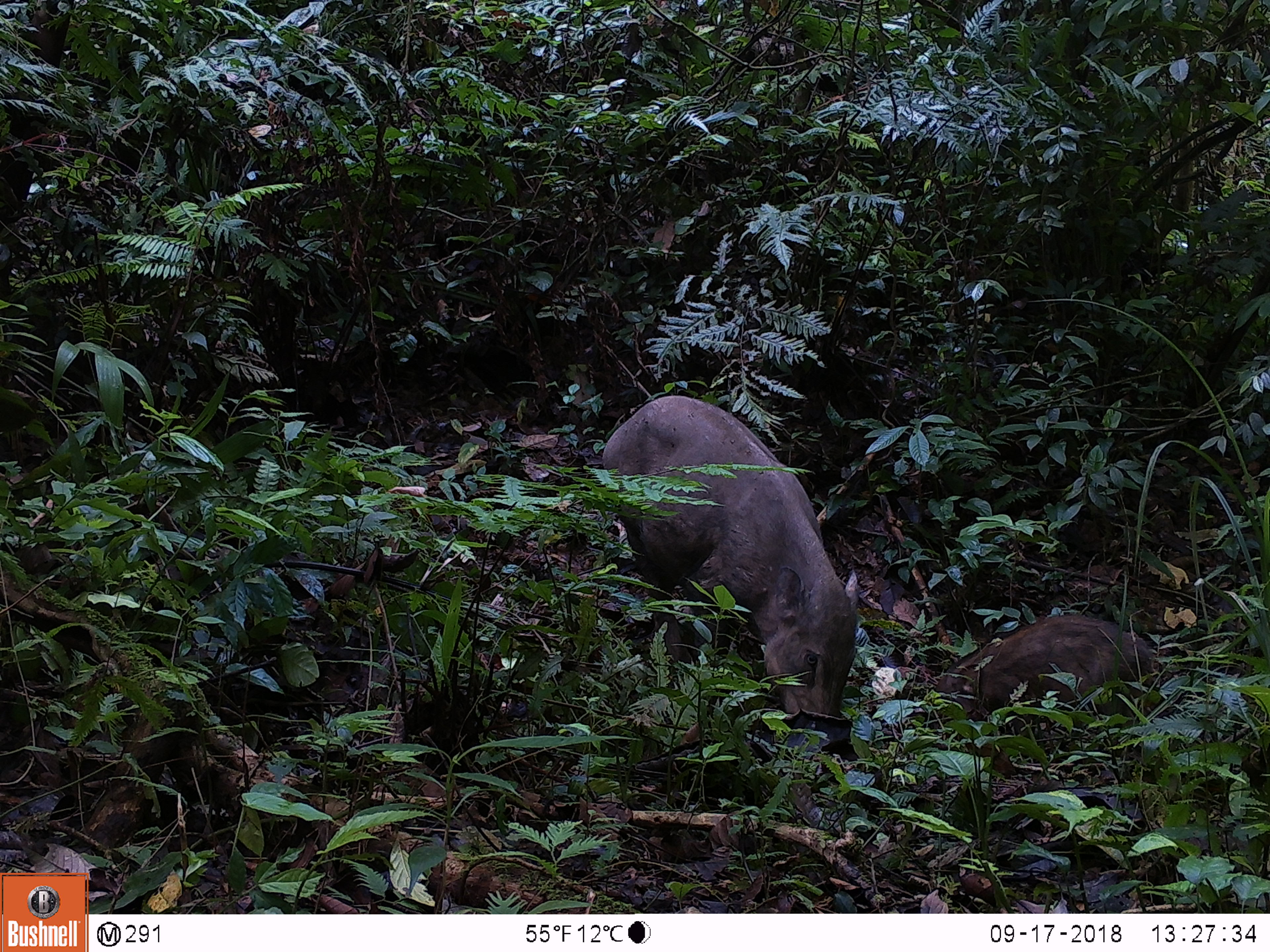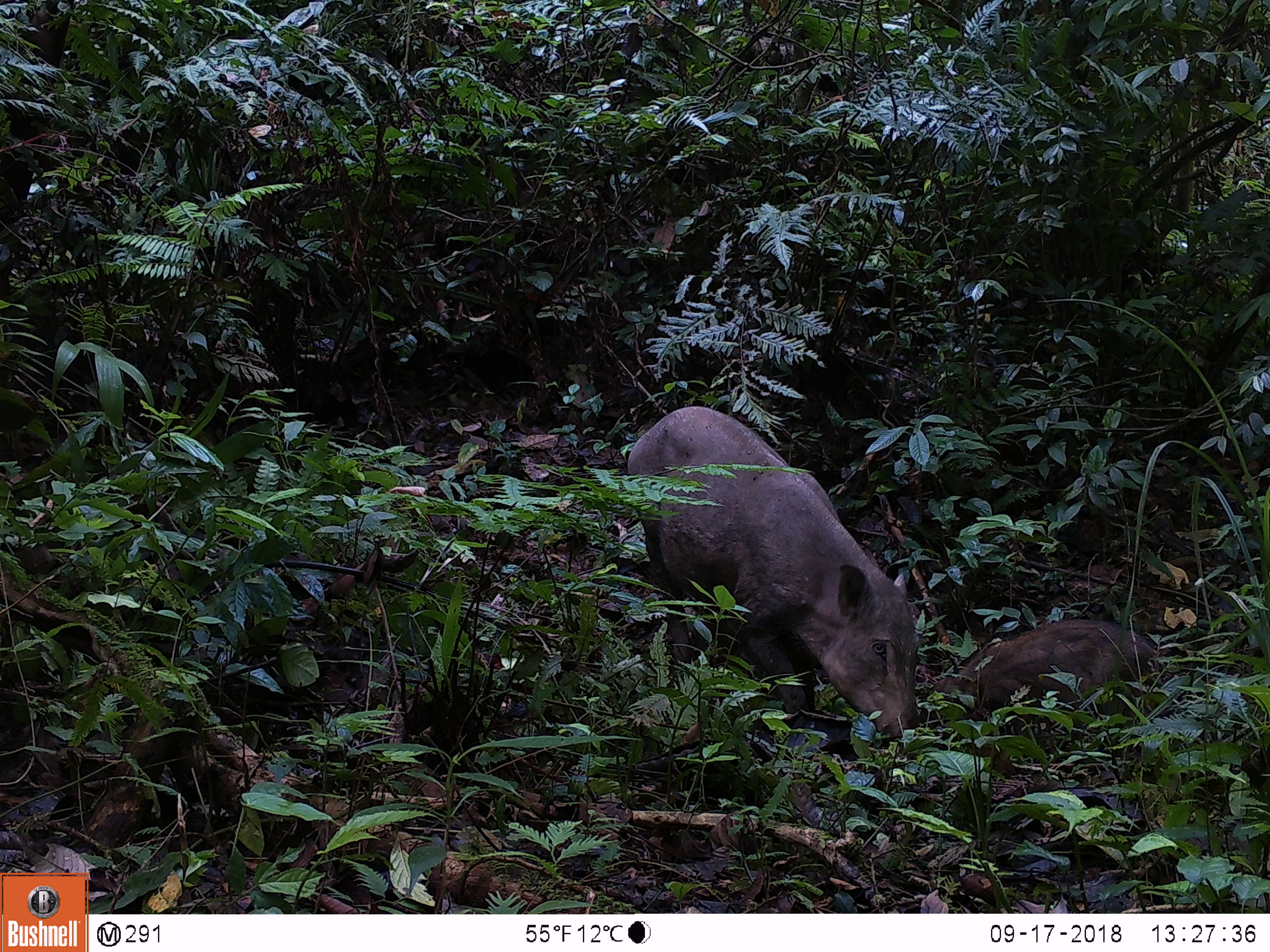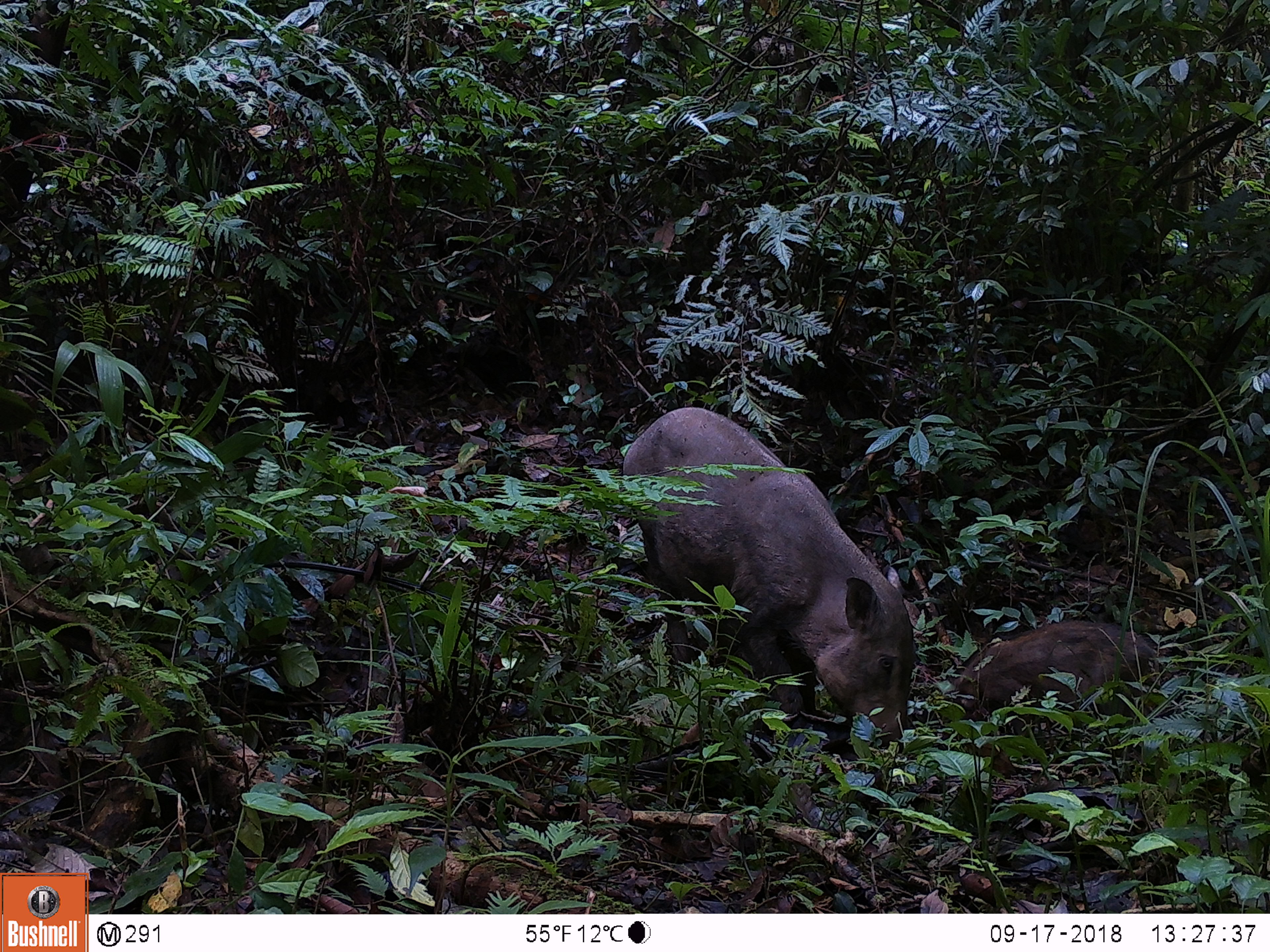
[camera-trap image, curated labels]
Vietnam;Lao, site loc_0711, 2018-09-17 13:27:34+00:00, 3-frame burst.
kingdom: Animalia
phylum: Chordata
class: Mammalia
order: Artiodactyla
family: Suidae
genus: Sus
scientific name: Sus scrofa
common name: eurasian wild pig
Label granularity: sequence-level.